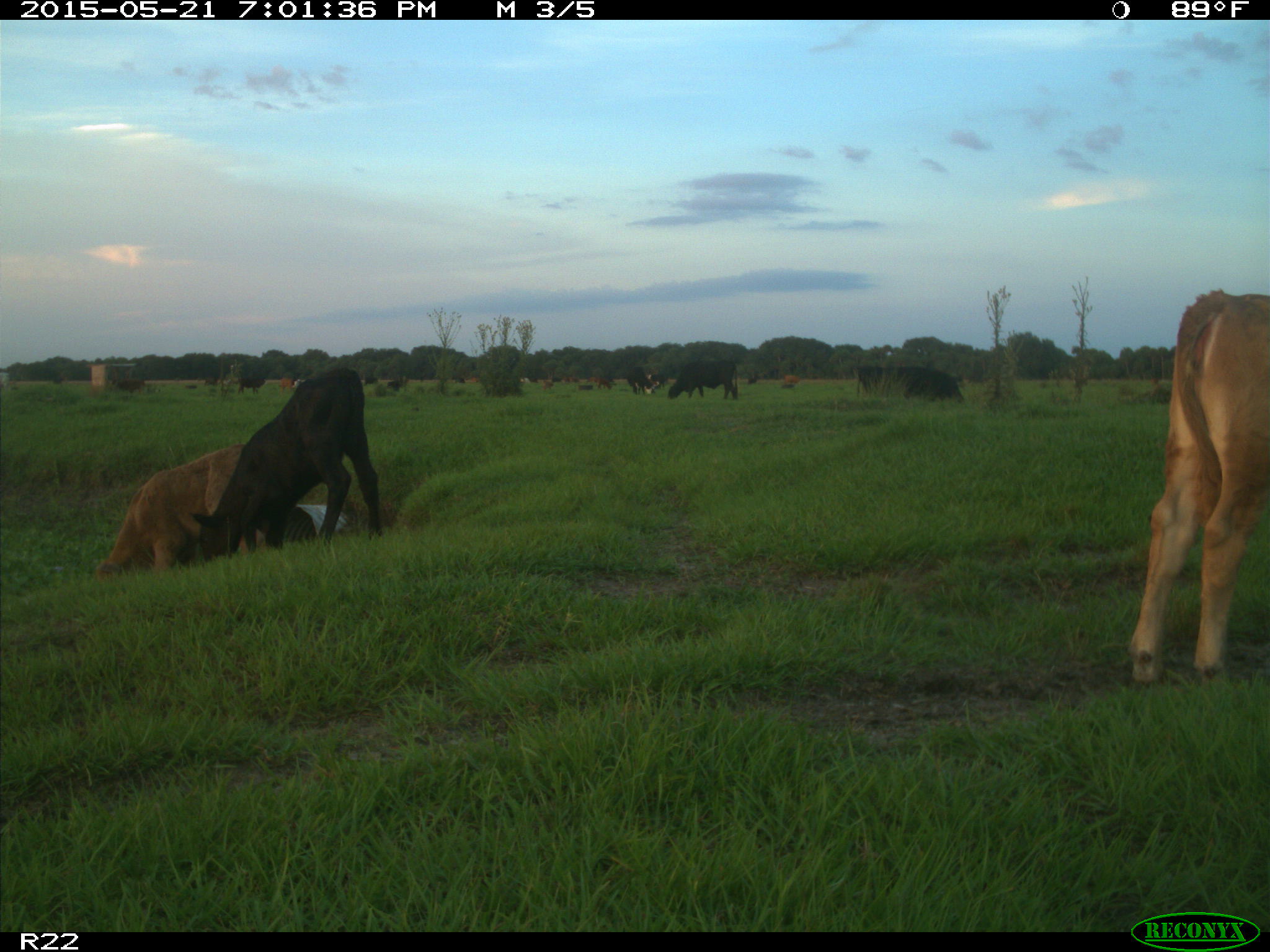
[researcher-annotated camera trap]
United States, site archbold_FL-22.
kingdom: Animalia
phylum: Chordata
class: Mammalia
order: Artiodactyla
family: Bovidae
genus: Bos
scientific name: Bos taurus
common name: domestic cow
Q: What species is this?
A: Bos taurus (domestic cow).